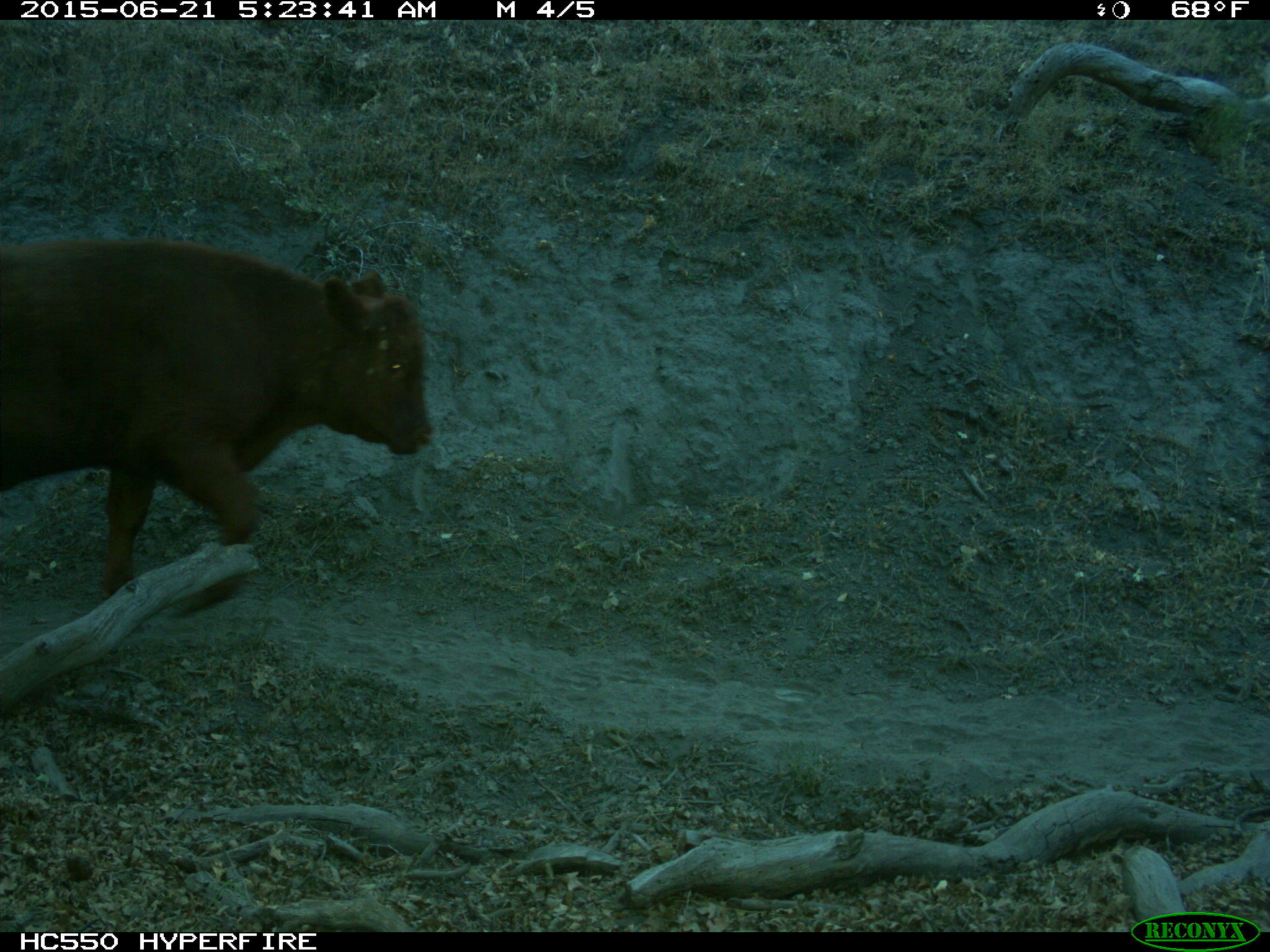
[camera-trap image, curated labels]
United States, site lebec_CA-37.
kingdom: Animalia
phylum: Chordata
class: Mammalia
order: Artiodactyla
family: Bovidae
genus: Bos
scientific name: Bos taurus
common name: domestic cow